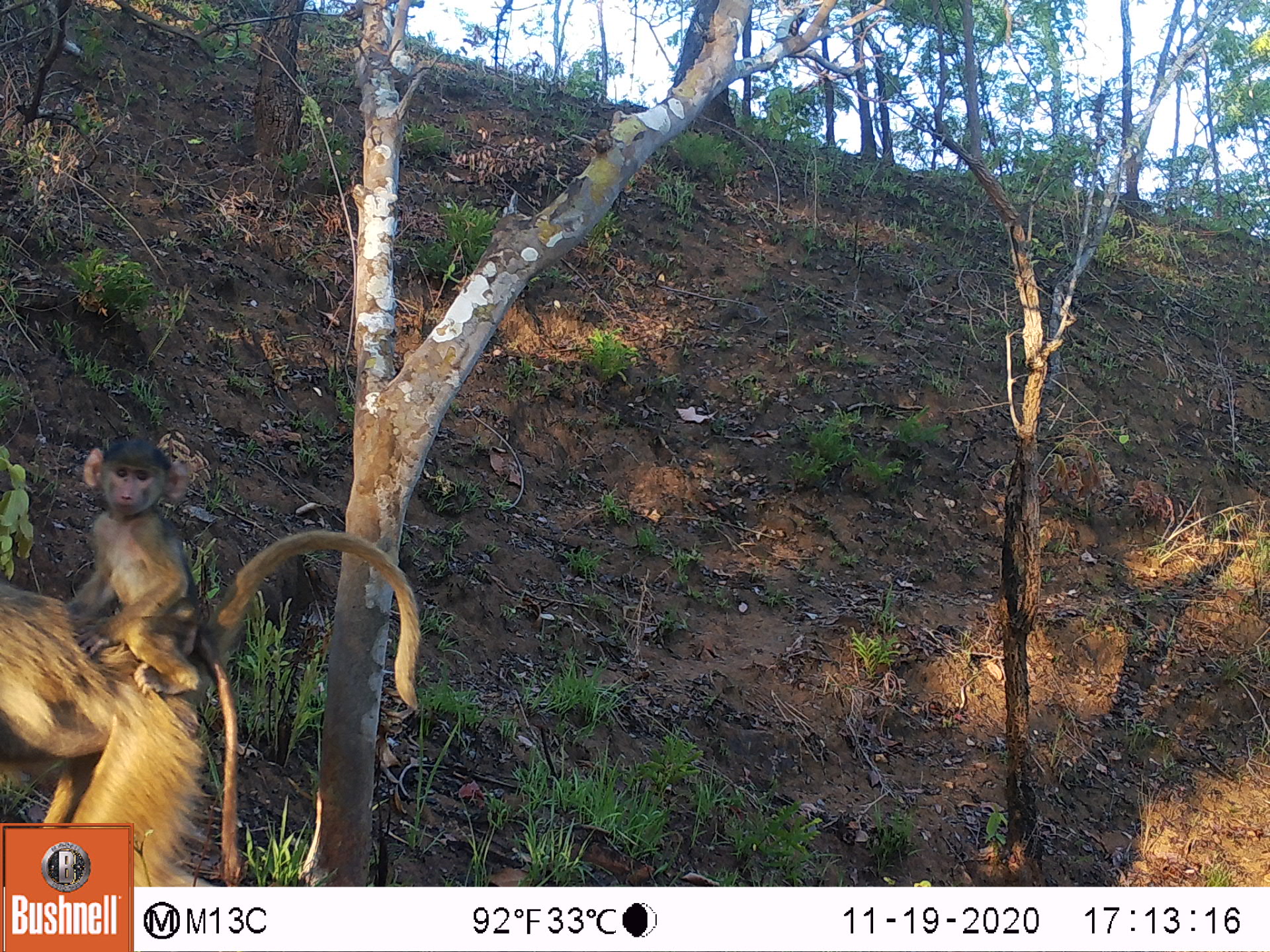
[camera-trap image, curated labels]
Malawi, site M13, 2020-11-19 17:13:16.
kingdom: Animalia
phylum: Chordata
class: Mammalia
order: Primates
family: Cercopithecidae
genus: Papio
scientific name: Papio cynocephalus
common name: yellow baboon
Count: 2.